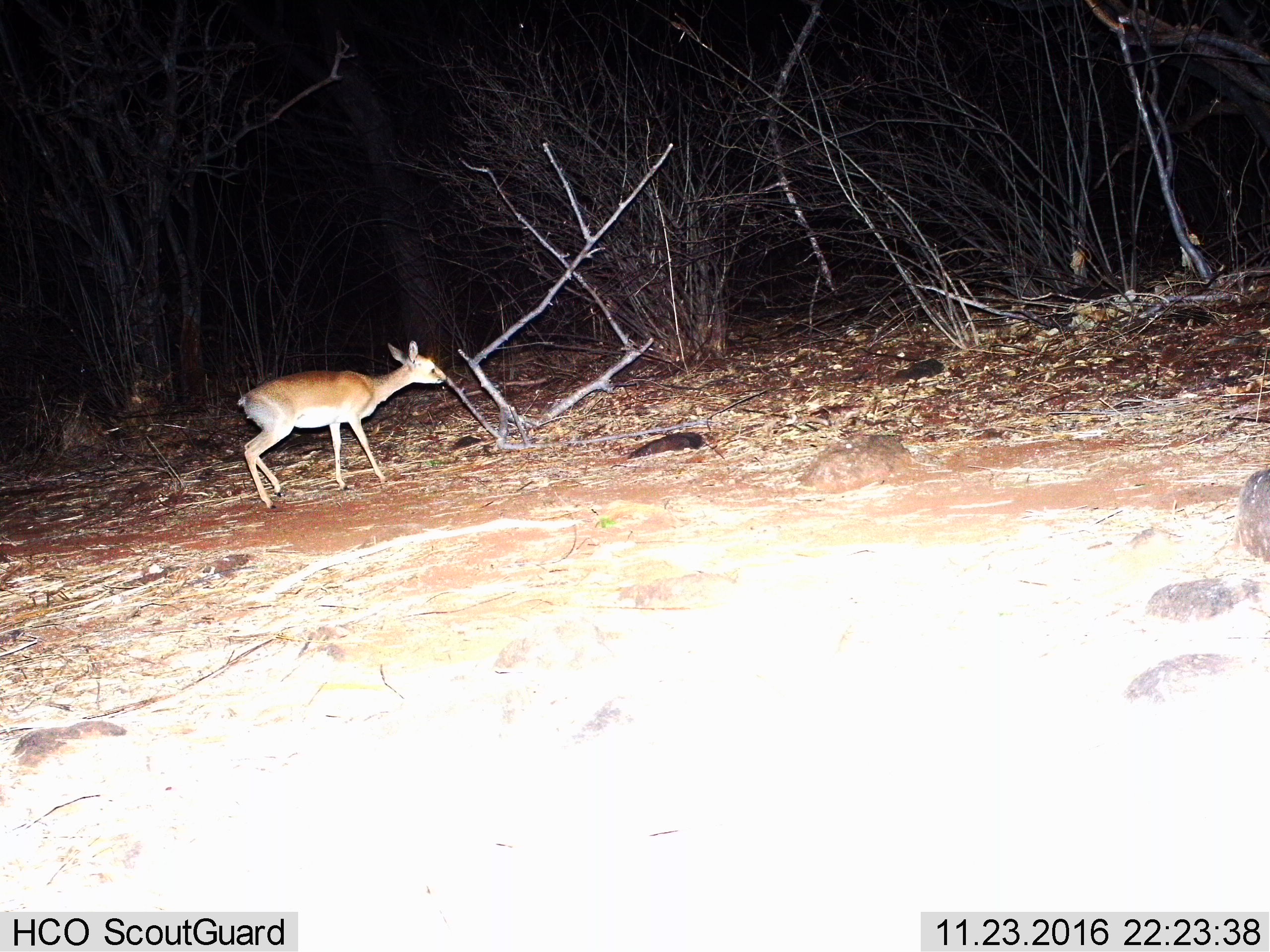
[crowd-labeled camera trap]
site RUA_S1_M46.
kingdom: Animalia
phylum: Chordata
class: Mammalia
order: Artiodactyla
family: Bovidae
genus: Madoqua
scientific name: Madoqua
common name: dik-dik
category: dikdik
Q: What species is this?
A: Dikdik (dik-dik) (Madoqua).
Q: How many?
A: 1.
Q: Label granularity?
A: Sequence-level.